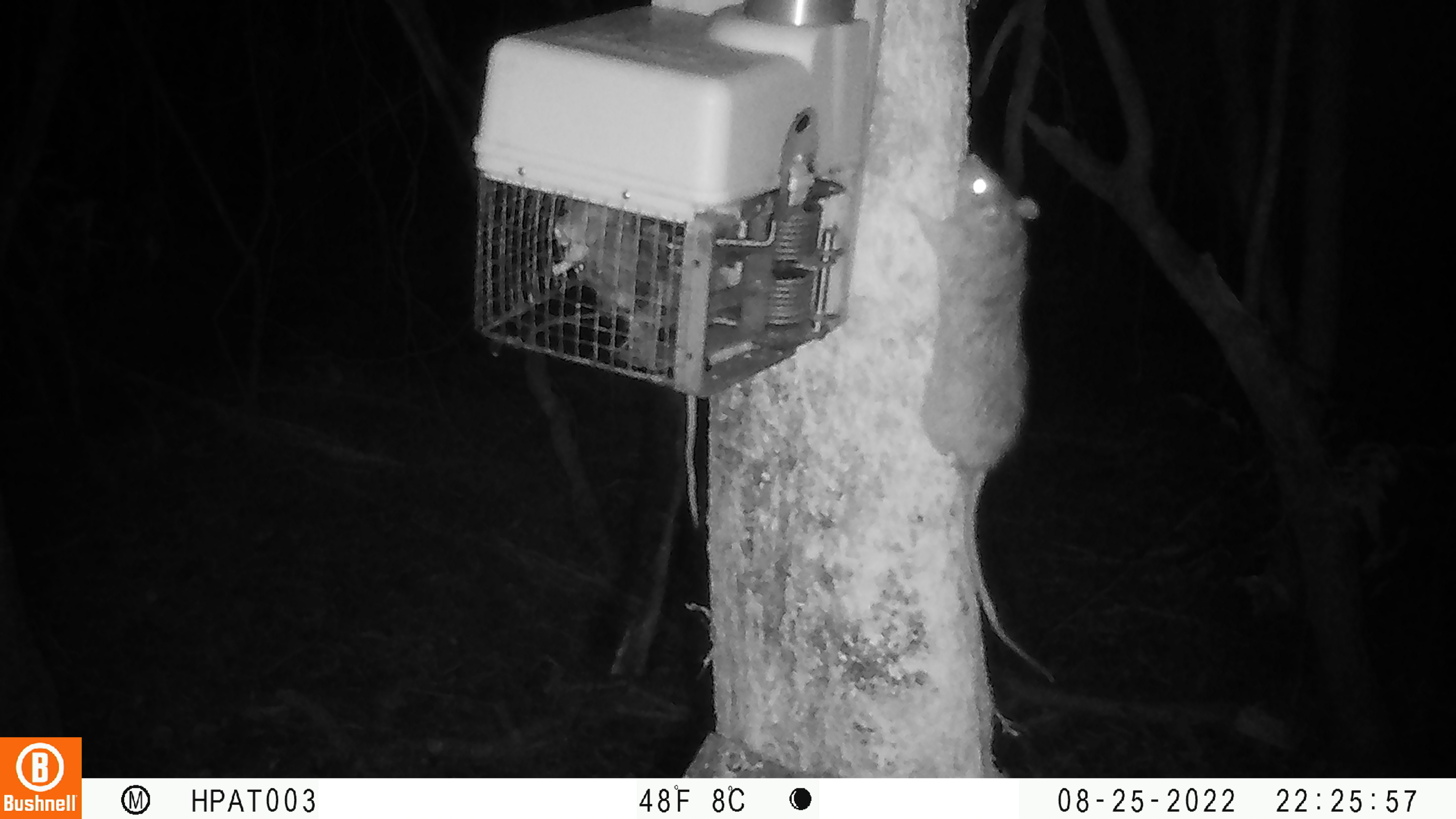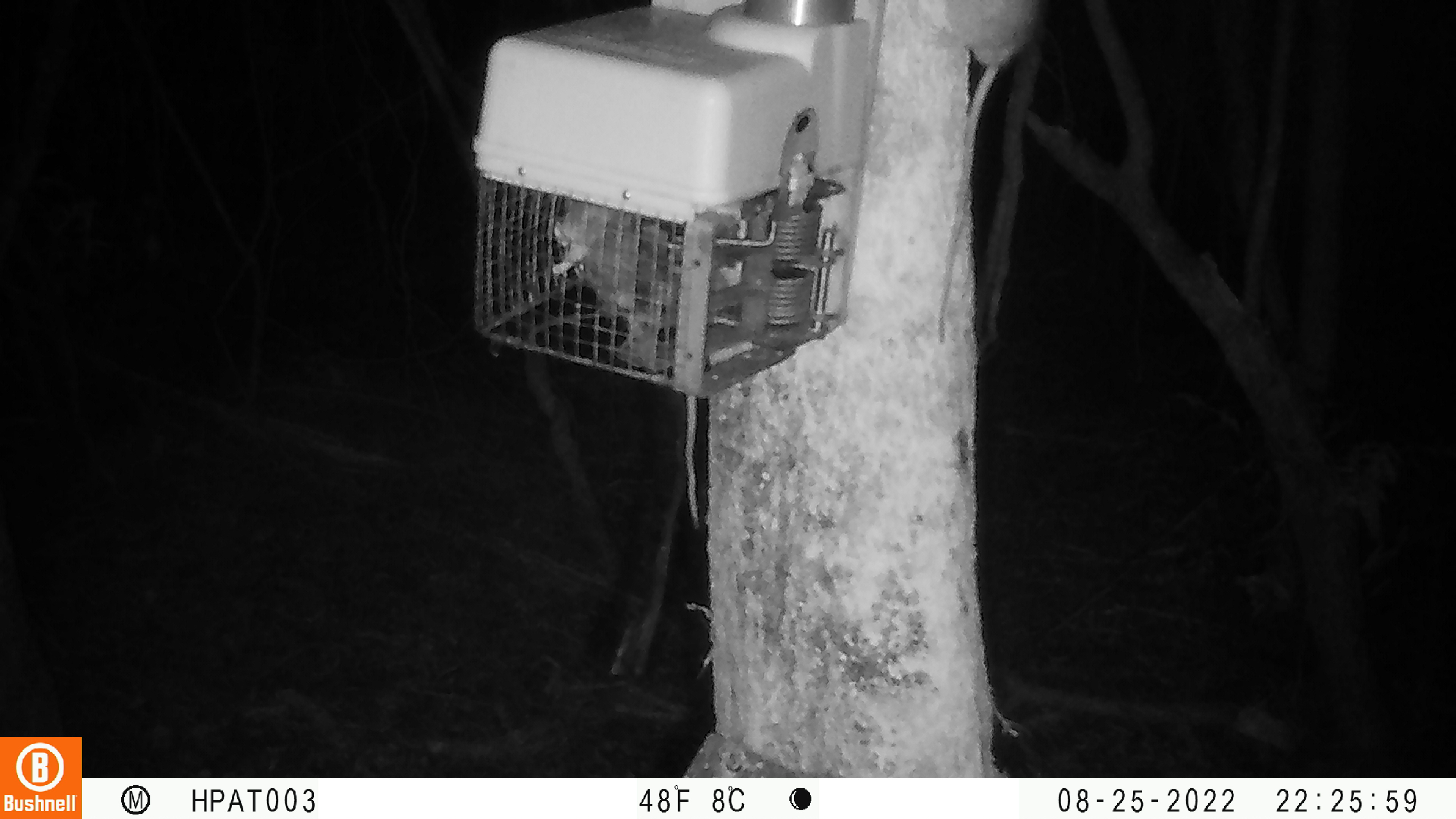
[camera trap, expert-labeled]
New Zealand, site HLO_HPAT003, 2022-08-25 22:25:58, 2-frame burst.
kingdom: Animalia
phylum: Chordata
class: Mammalia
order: Rodentia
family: Muridae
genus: Rattus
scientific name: Rattus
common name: rat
Rat (Rattus).